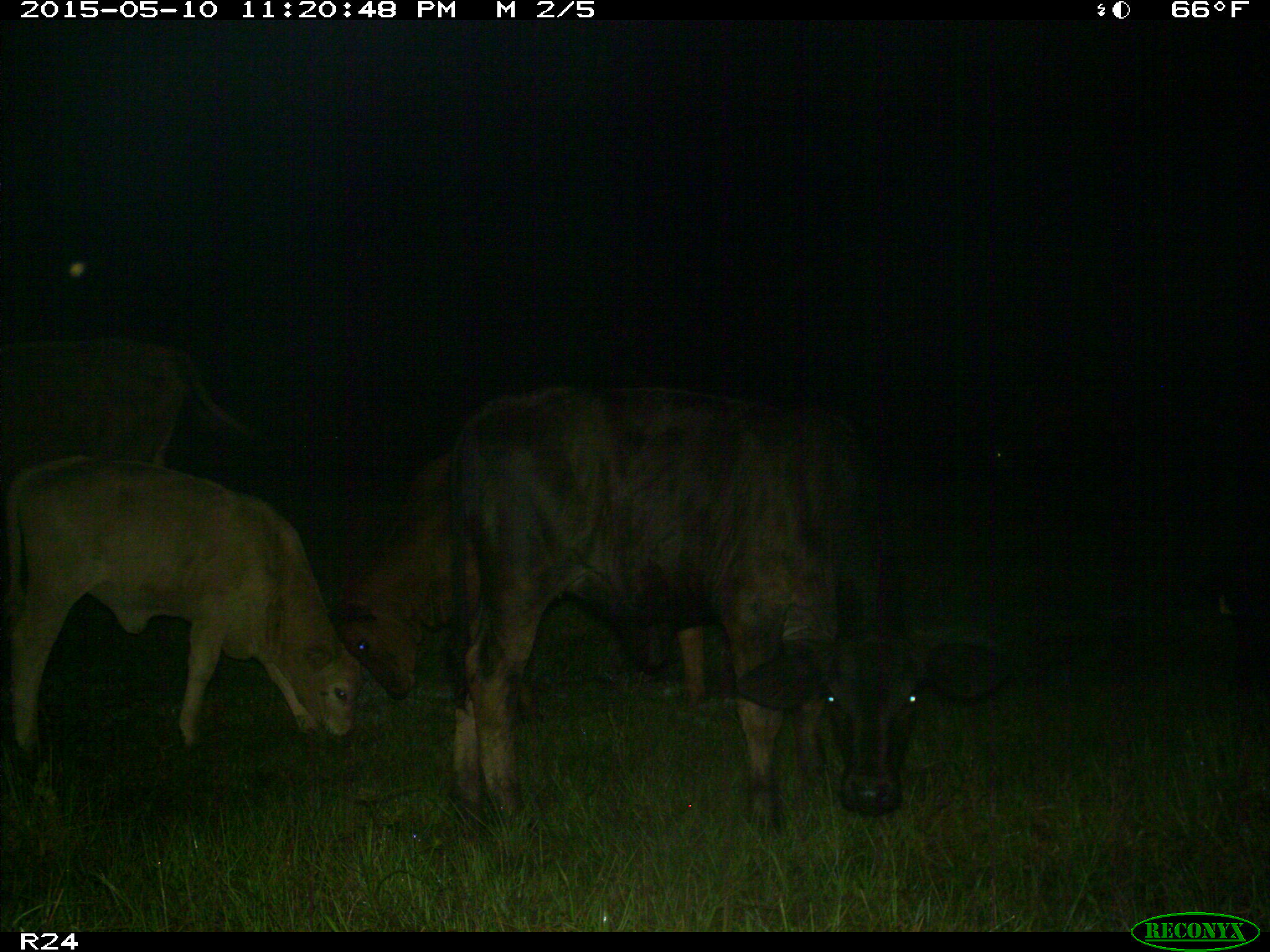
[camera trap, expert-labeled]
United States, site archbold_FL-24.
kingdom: Animalia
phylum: Chordata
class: Mammalia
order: Artiodactyla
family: Bovidae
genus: Bos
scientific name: Bos taurus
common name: domestic cow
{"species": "Bos taurus (domestic cow)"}